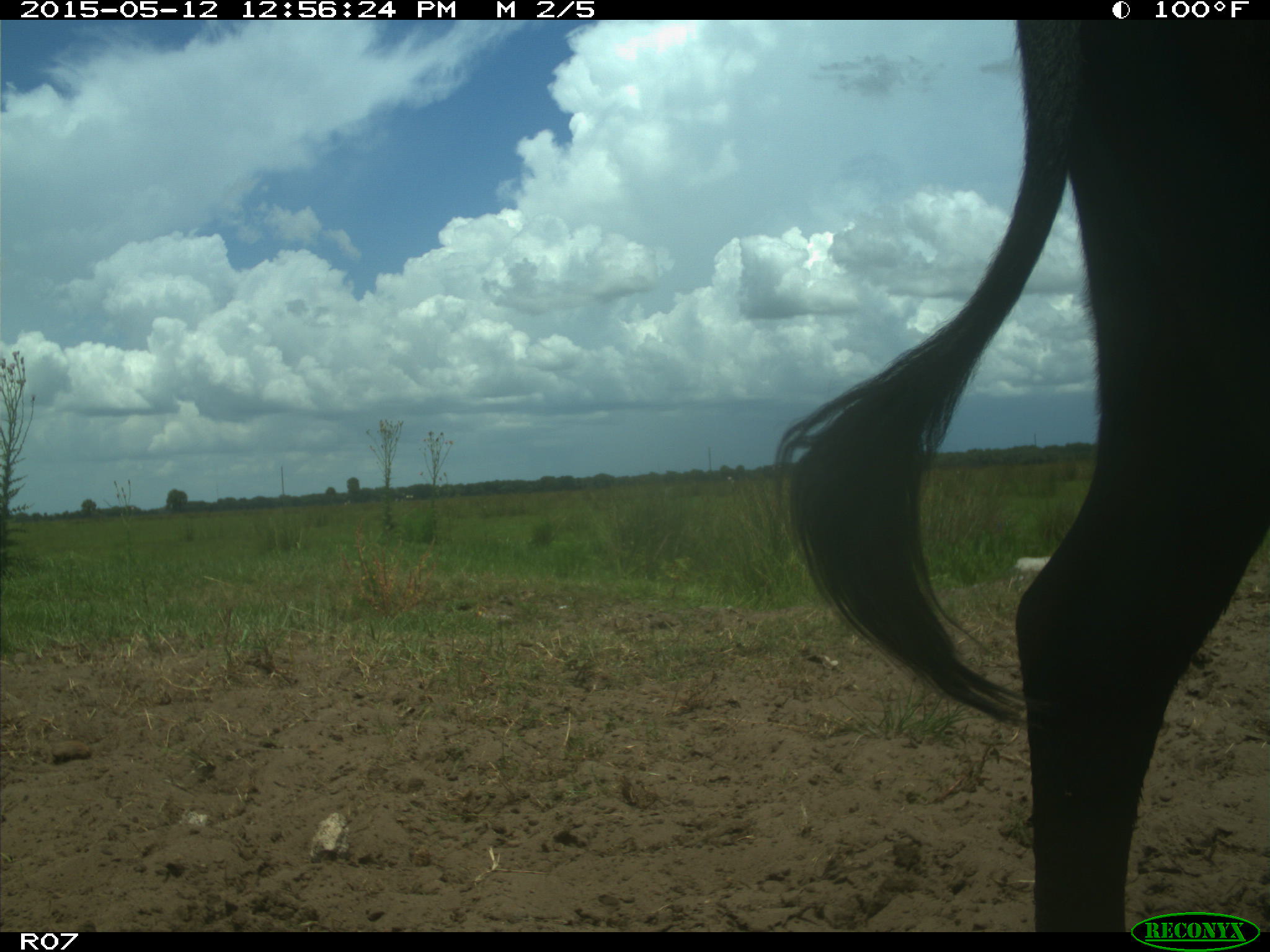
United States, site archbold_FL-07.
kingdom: Animalia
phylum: Chordata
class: Mammalia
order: Artiodactyla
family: Bovidae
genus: Bos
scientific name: Bos taurus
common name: domestic cow